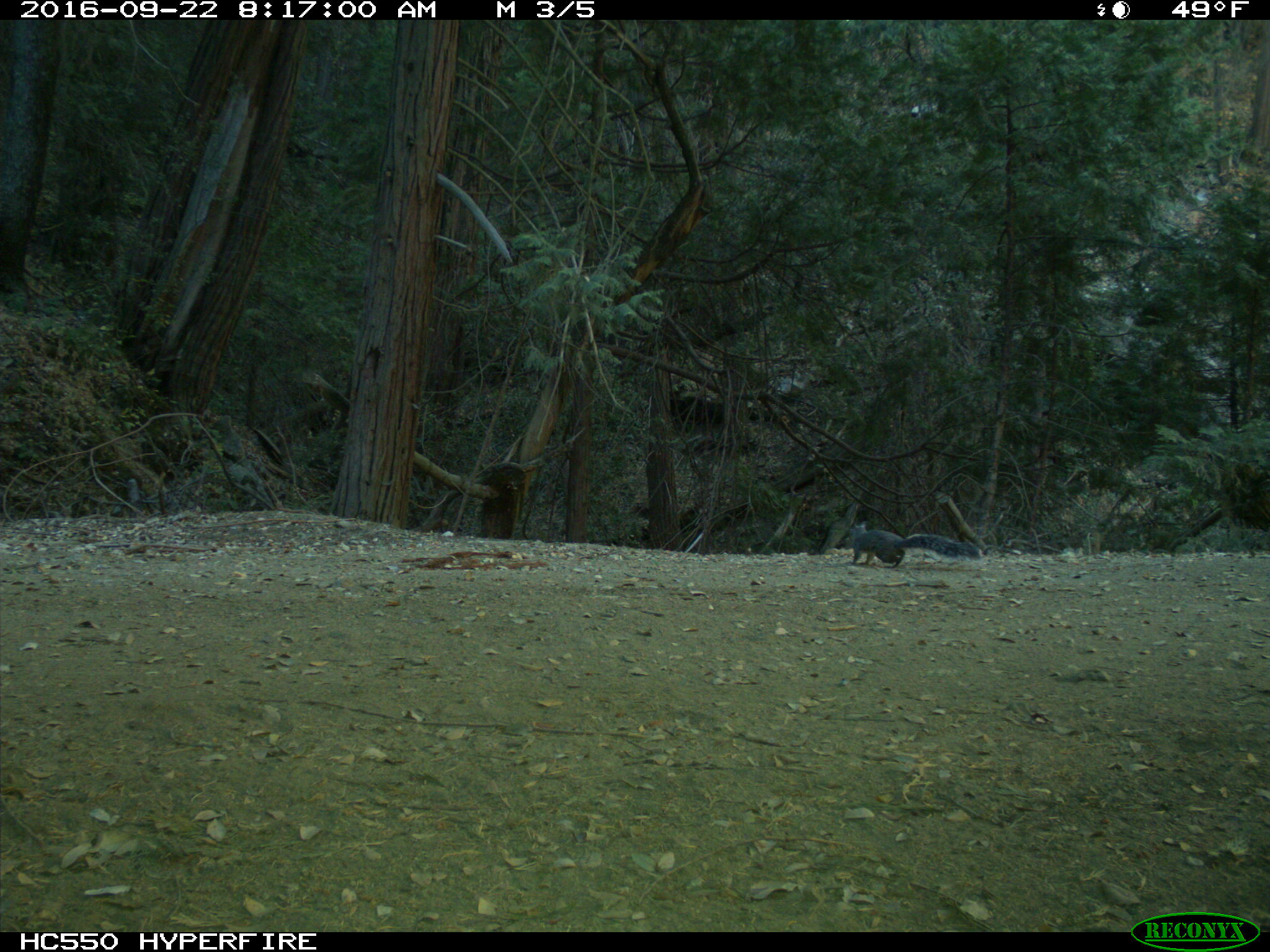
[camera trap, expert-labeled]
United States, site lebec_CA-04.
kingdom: Animalia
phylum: Chordata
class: Mammalia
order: Rodentia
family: Sciuridae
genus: Sciurus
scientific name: Sciurus carolinensis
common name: eastern gray squirrel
Sciurus carolinensis (eastern gray squirrel).